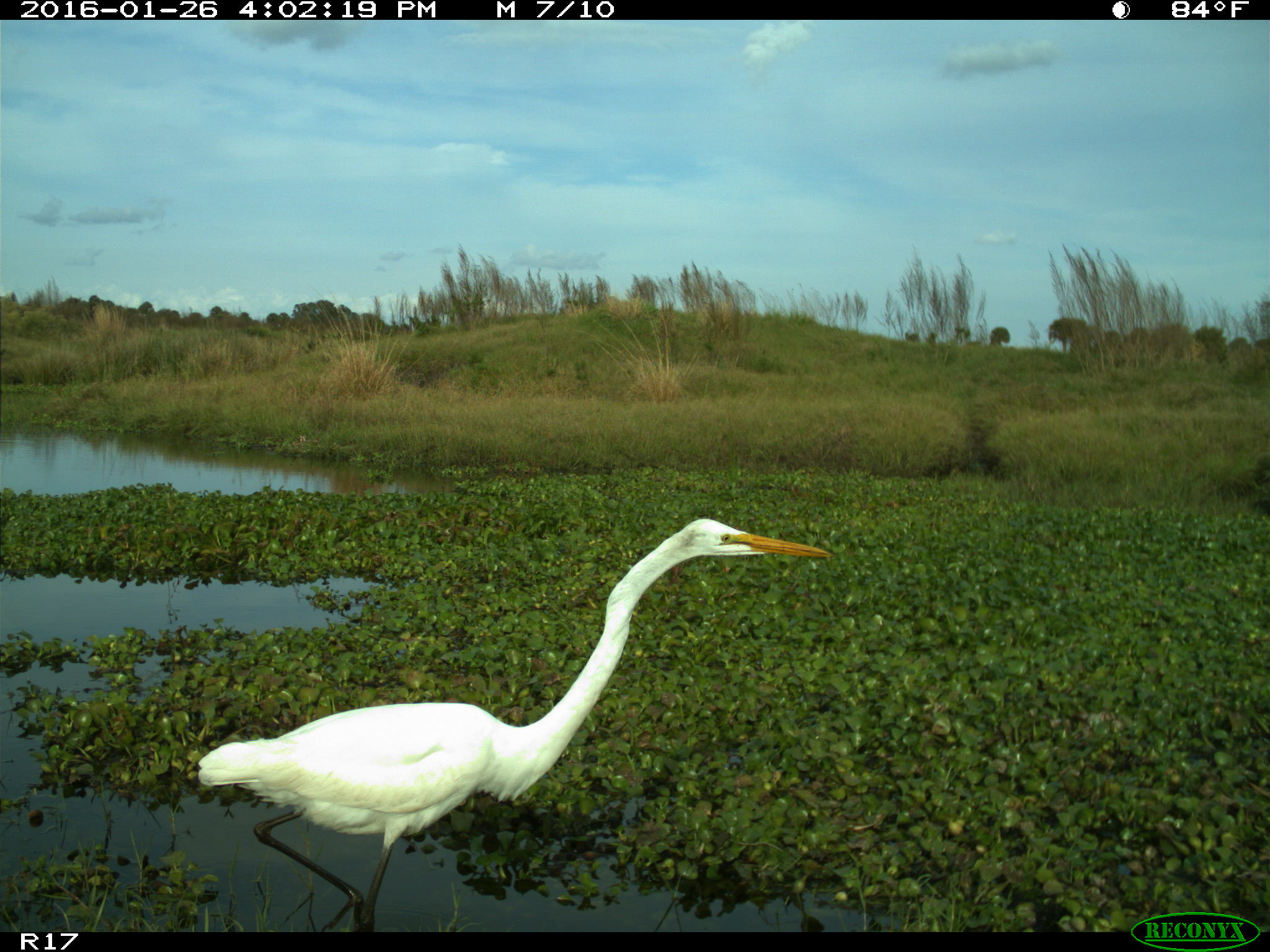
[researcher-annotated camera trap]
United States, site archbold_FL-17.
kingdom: Animalia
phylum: Chordata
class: Aves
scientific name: Aves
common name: birds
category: unidentified bird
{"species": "unidentified bird (birds) (Aves)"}